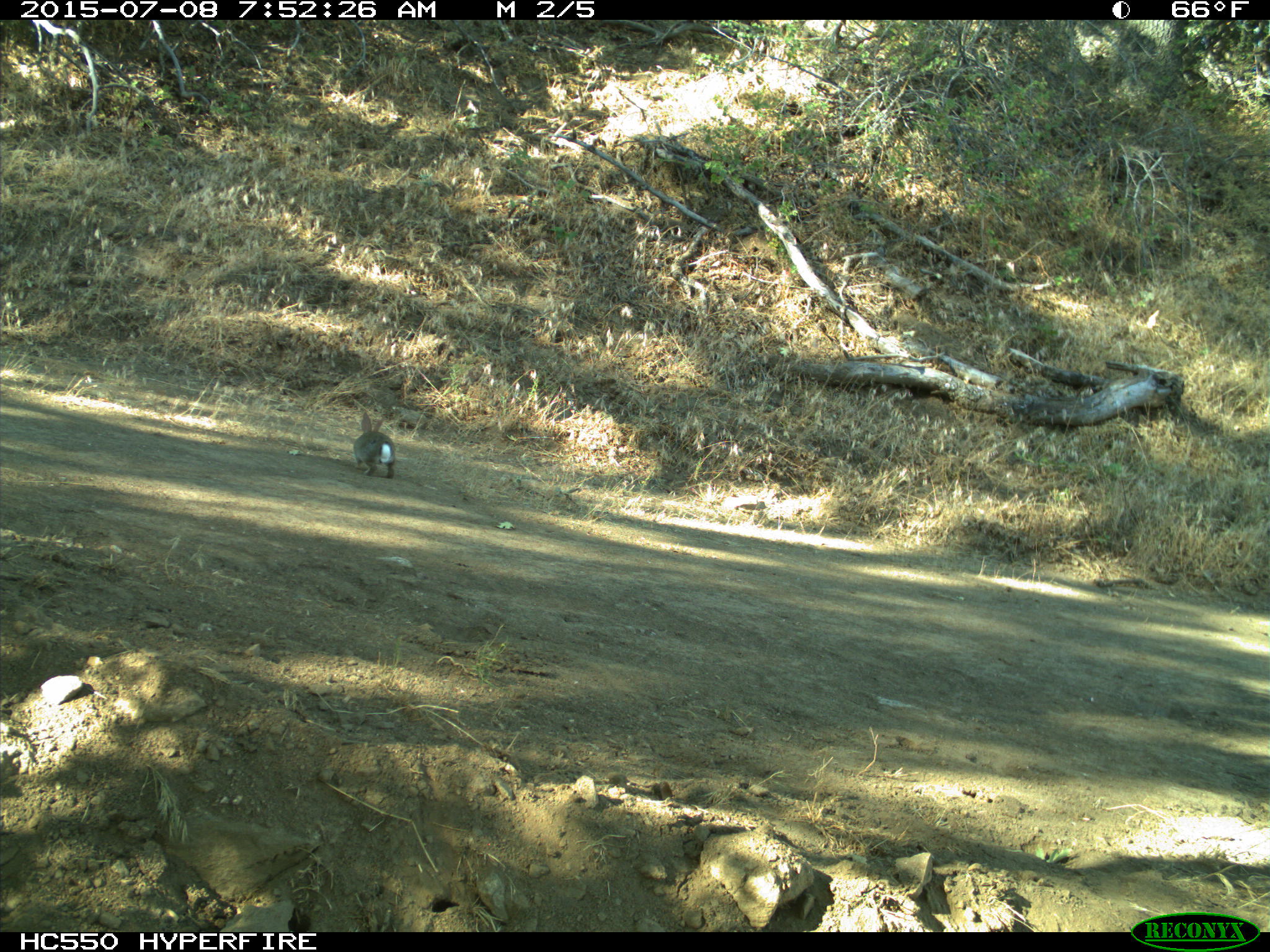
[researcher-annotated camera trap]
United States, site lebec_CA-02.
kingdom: Animalia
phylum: Chordata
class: Mammalia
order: Lagomorpha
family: Leporidae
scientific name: Leporidae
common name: rabbits and hares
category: unidentified rabbit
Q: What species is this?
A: Unidentified rabbit (rabbits and hares) (Leporidae).